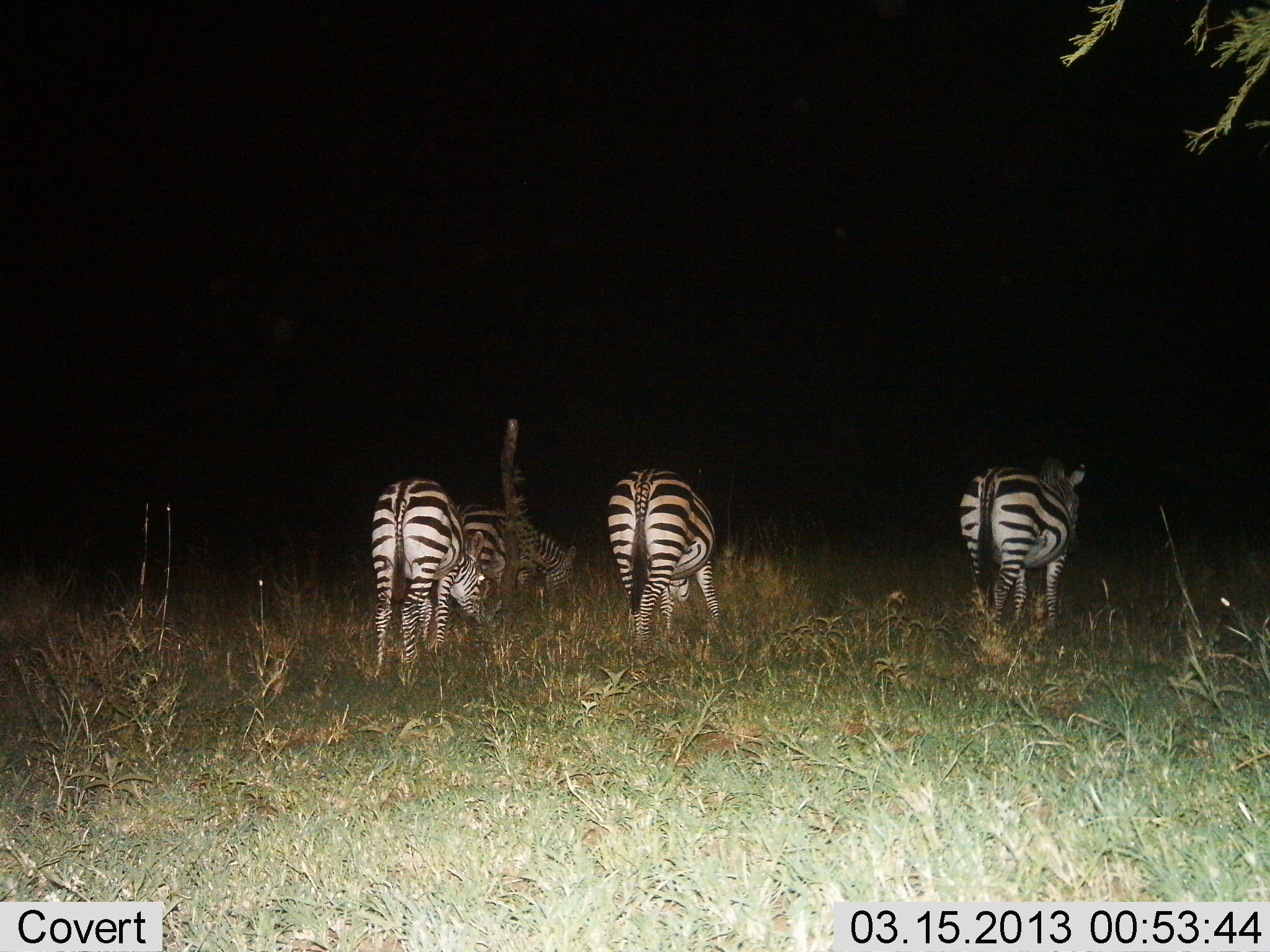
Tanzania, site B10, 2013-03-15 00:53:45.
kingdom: Animalia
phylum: Chordata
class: Mammalia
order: Perissodactyla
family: Equidae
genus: Equus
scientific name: Equus quagga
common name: plains zebra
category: zebra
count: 4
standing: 48%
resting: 2%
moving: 40%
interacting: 0%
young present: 2%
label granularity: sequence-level